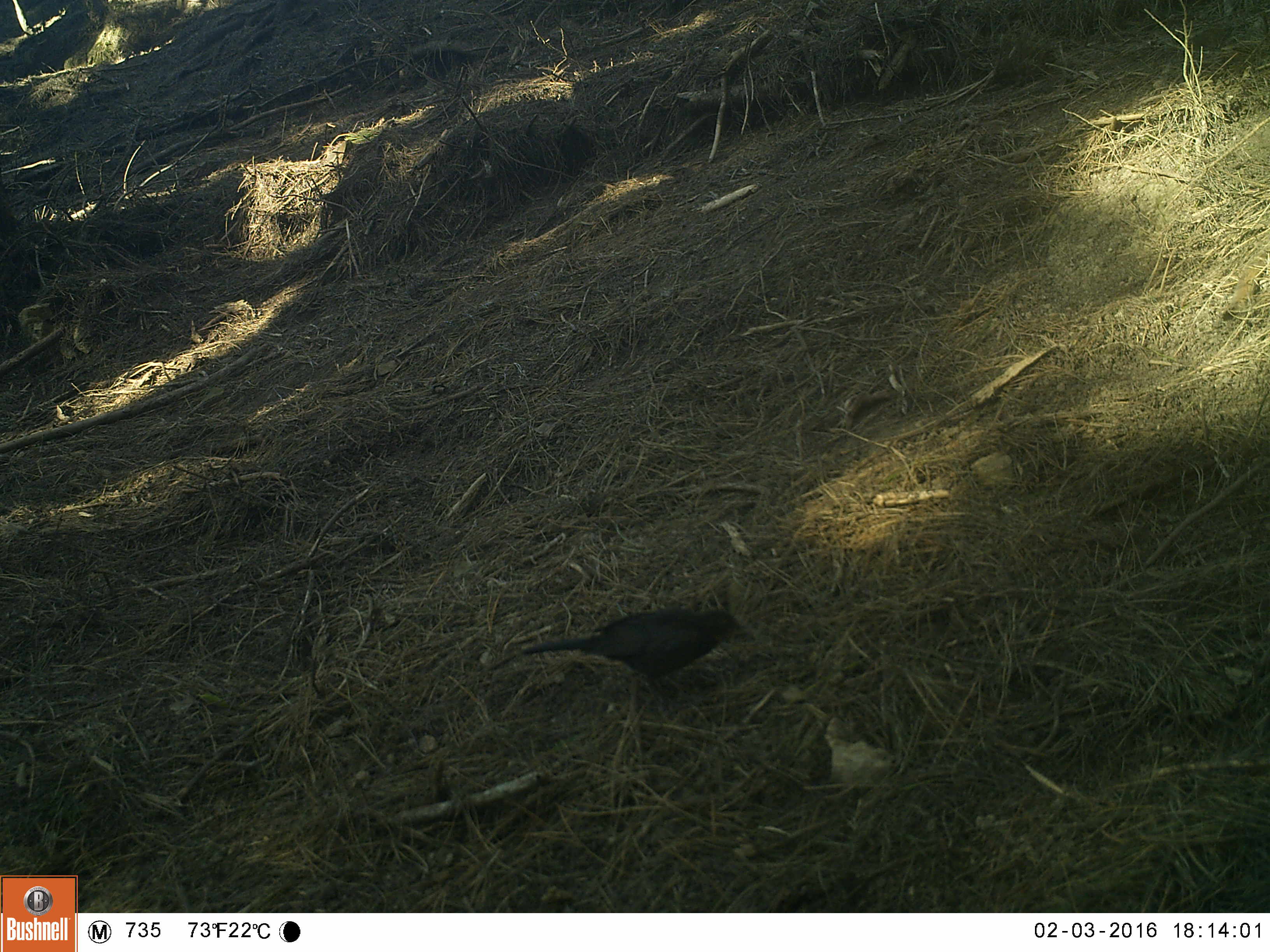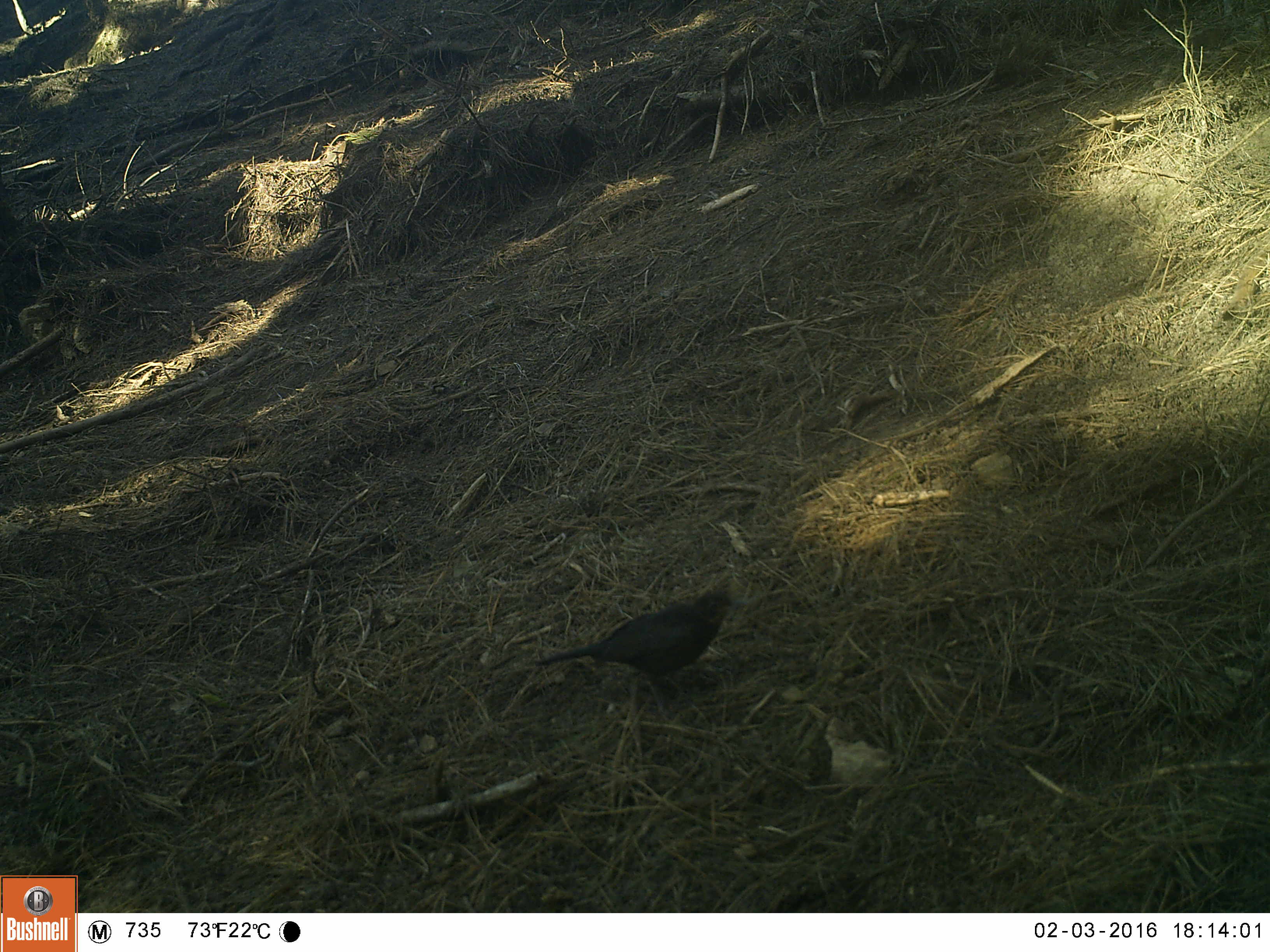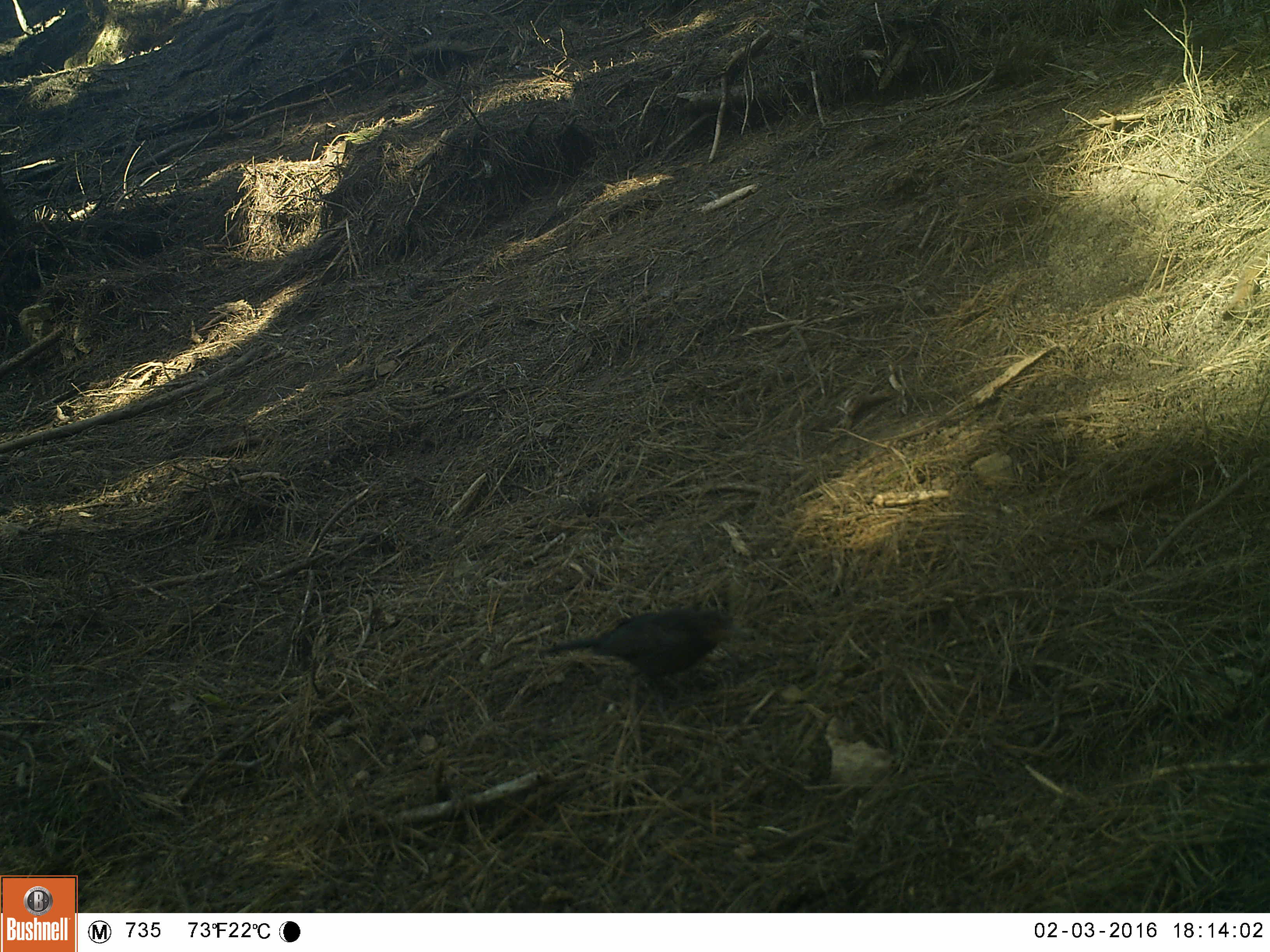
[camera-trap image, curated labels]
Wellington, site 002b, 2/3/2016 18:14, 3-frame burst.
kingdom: Animalia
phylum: Chordata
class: Aves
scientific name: Aves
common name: bird